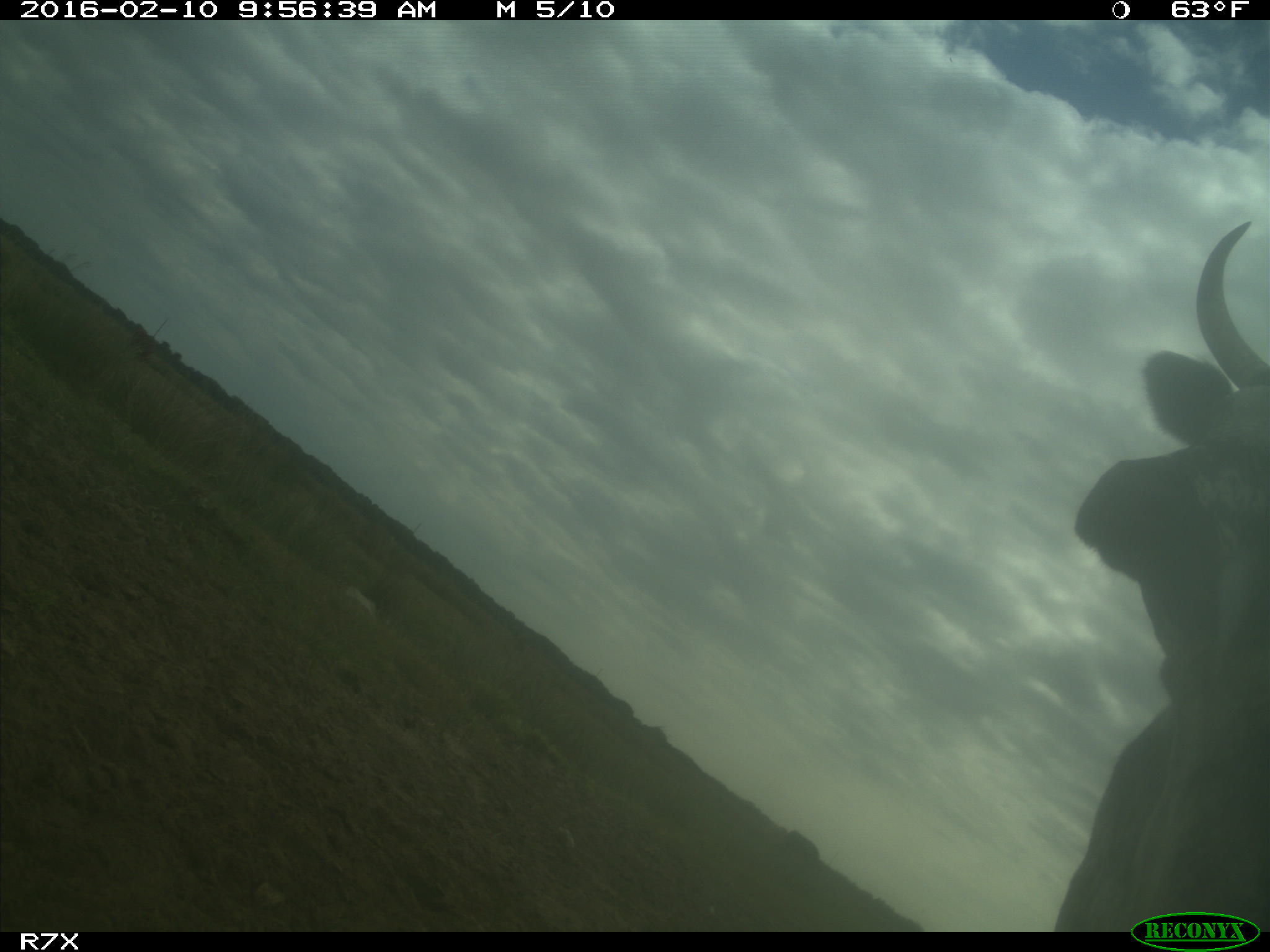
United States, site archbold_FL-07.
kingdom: Animalia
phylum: Chordata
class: Mammalia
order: Artiodactyla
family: Bovidae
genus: Bos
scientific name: Bos taurus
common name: domestic cow